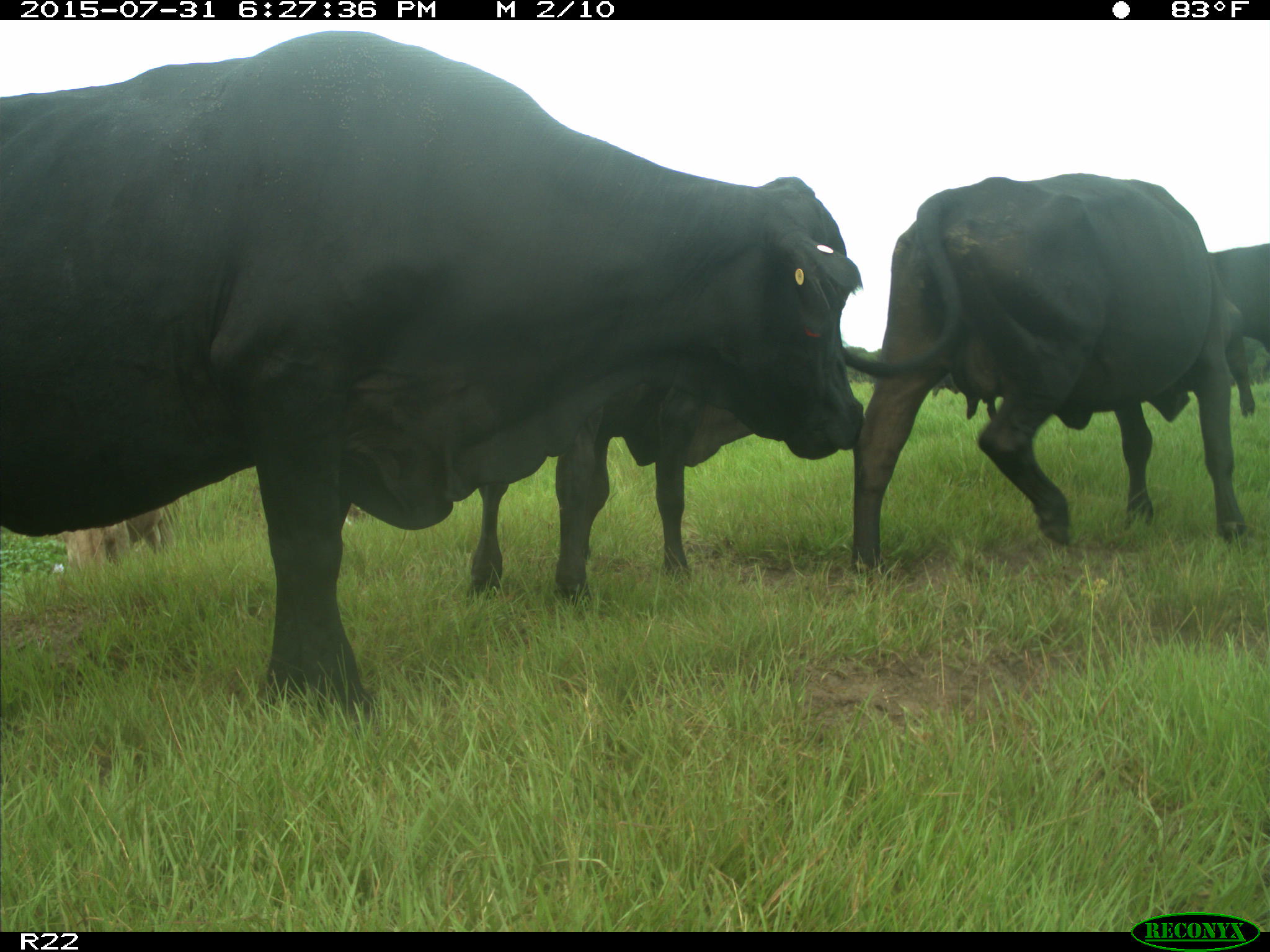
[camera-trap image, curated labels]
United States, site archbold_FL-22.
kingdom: Animalia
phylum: Chordata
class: Mammalia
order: Artiodactyla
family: Bovidae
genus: Bos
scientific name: Bos taurus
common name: domestic cow